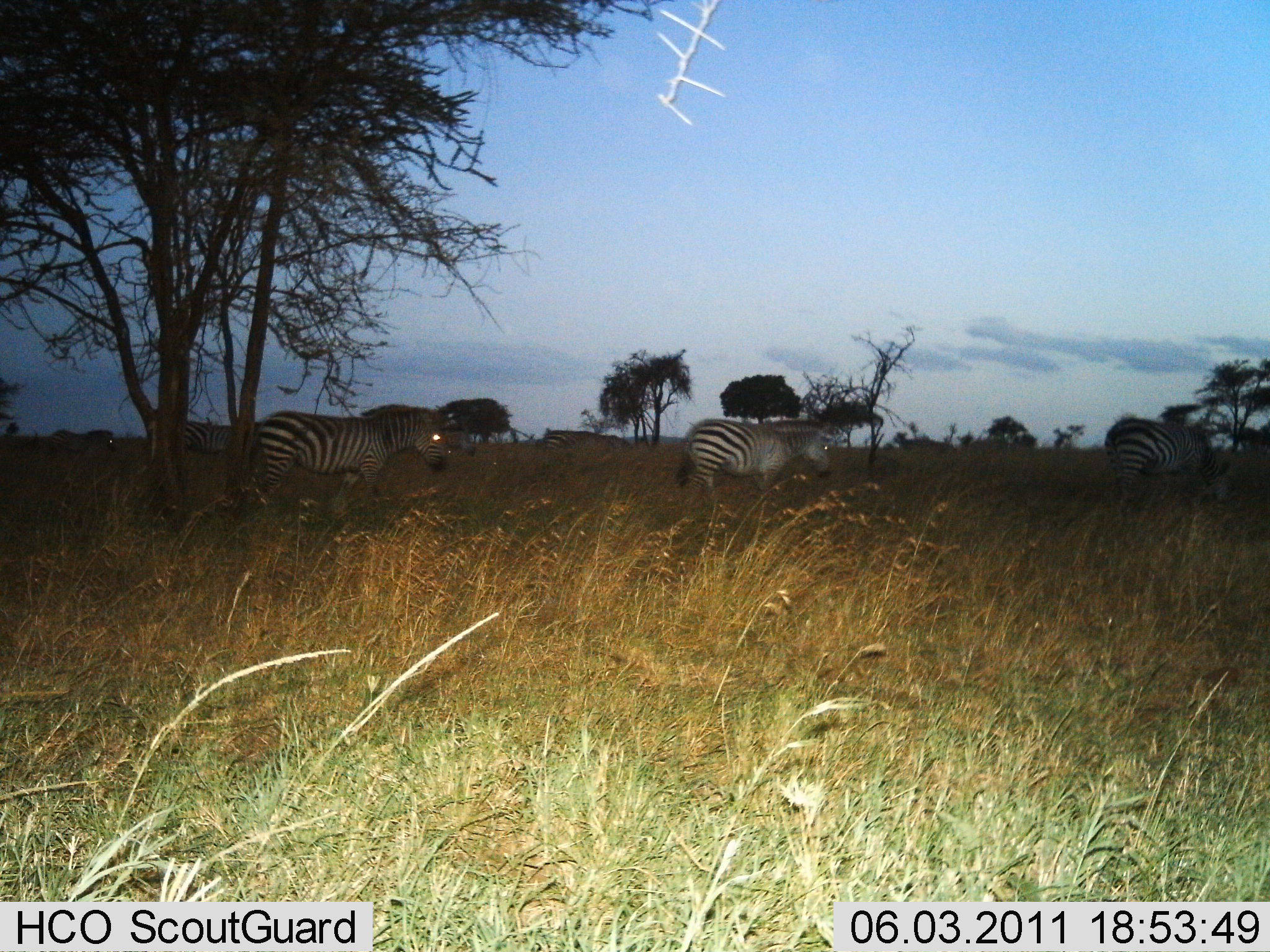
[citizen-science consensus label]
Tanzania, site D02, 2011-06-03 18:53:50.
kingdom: Animalia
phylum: Chordata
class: Mammalia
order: Perissodactyla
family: Equidae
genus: Equus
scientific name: Equus quagga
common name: plains zebra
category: zebra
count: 3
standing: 36%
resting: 0%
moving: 64%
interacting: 0%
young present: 0%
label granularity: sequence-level